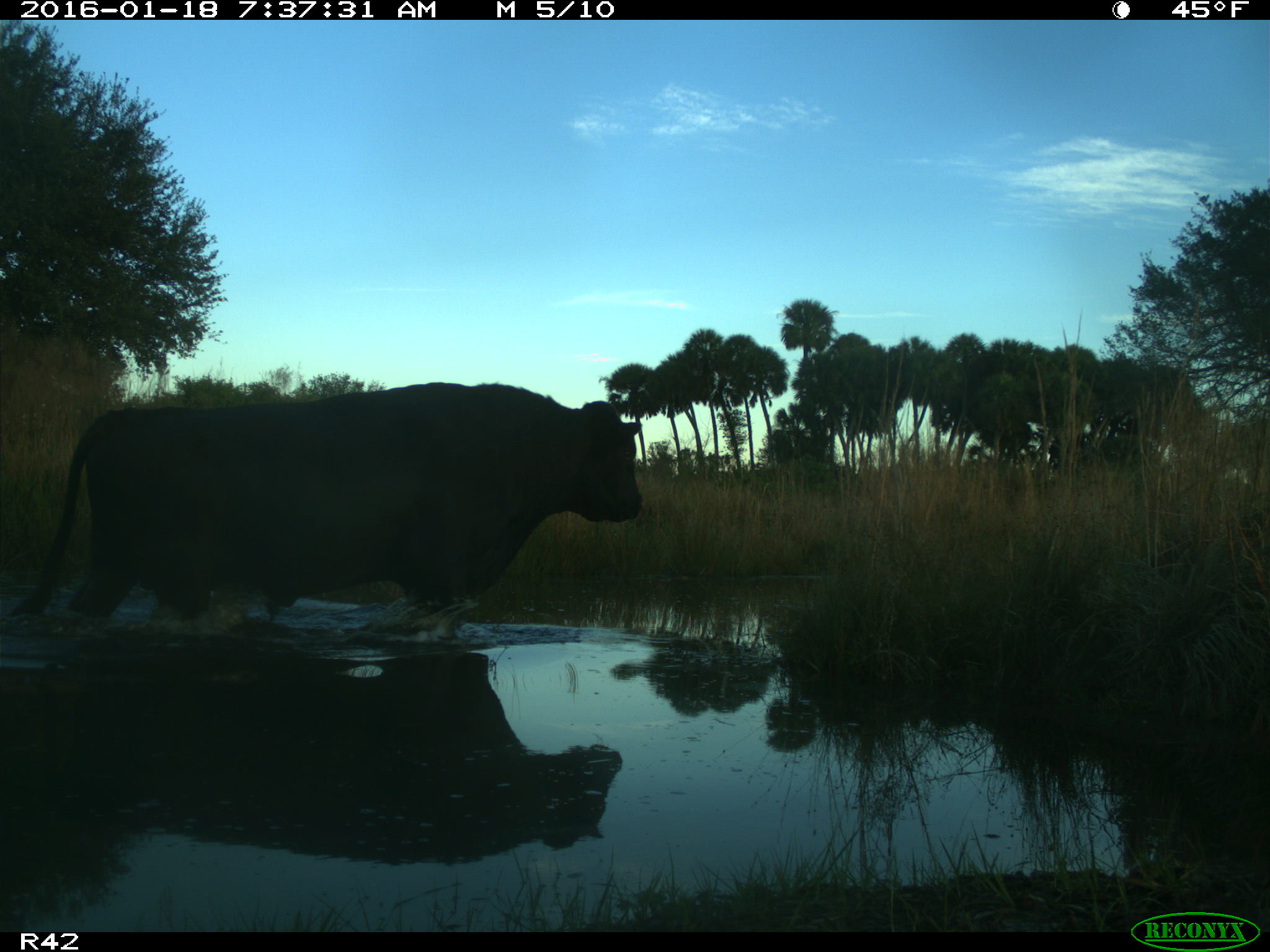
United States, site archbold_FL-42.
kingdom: Animalia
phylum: Chordata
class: Mammalia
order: Artiodactyla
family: Bovidae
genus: Bos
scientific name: Bos taurus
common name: domestic cow